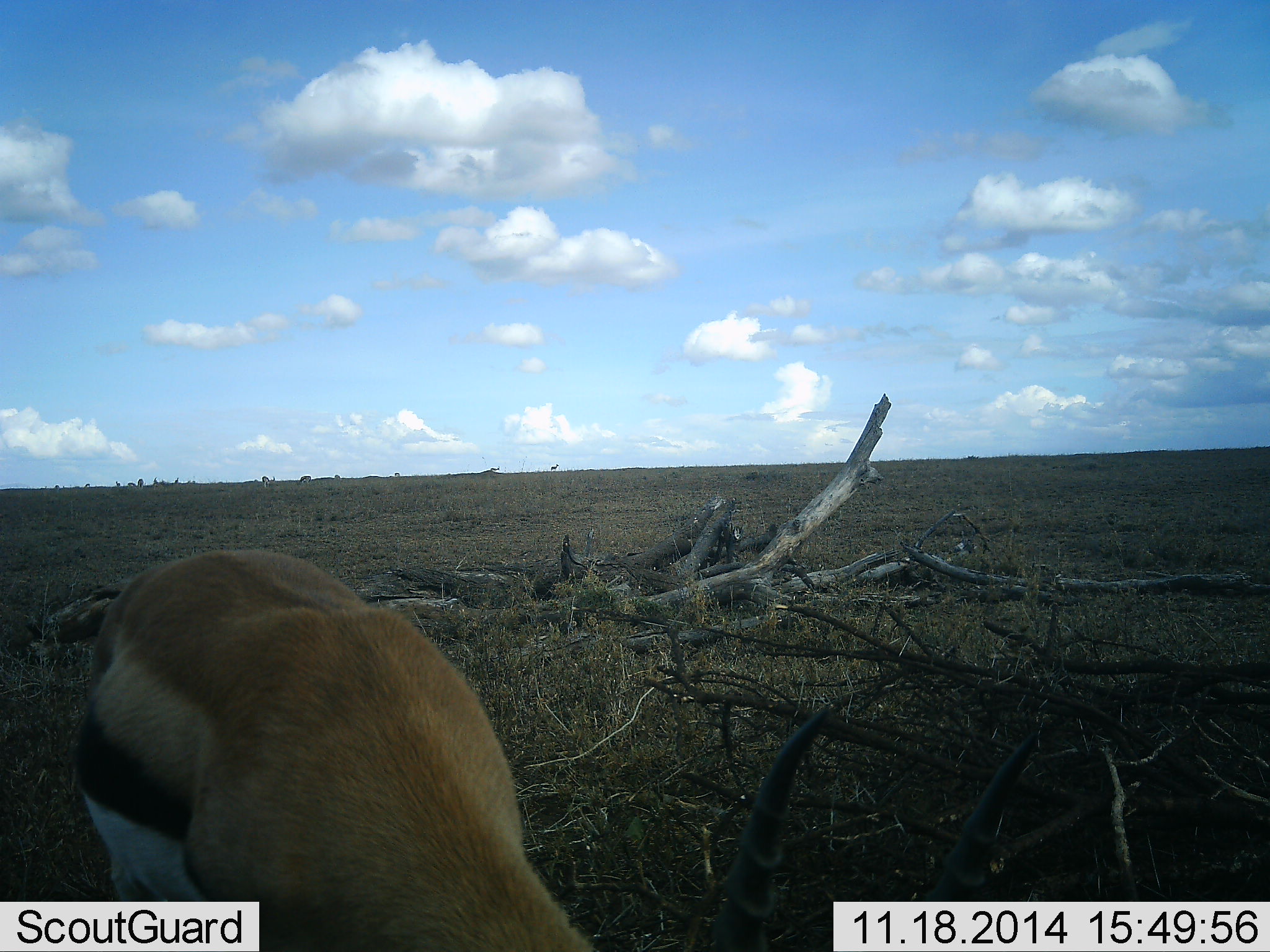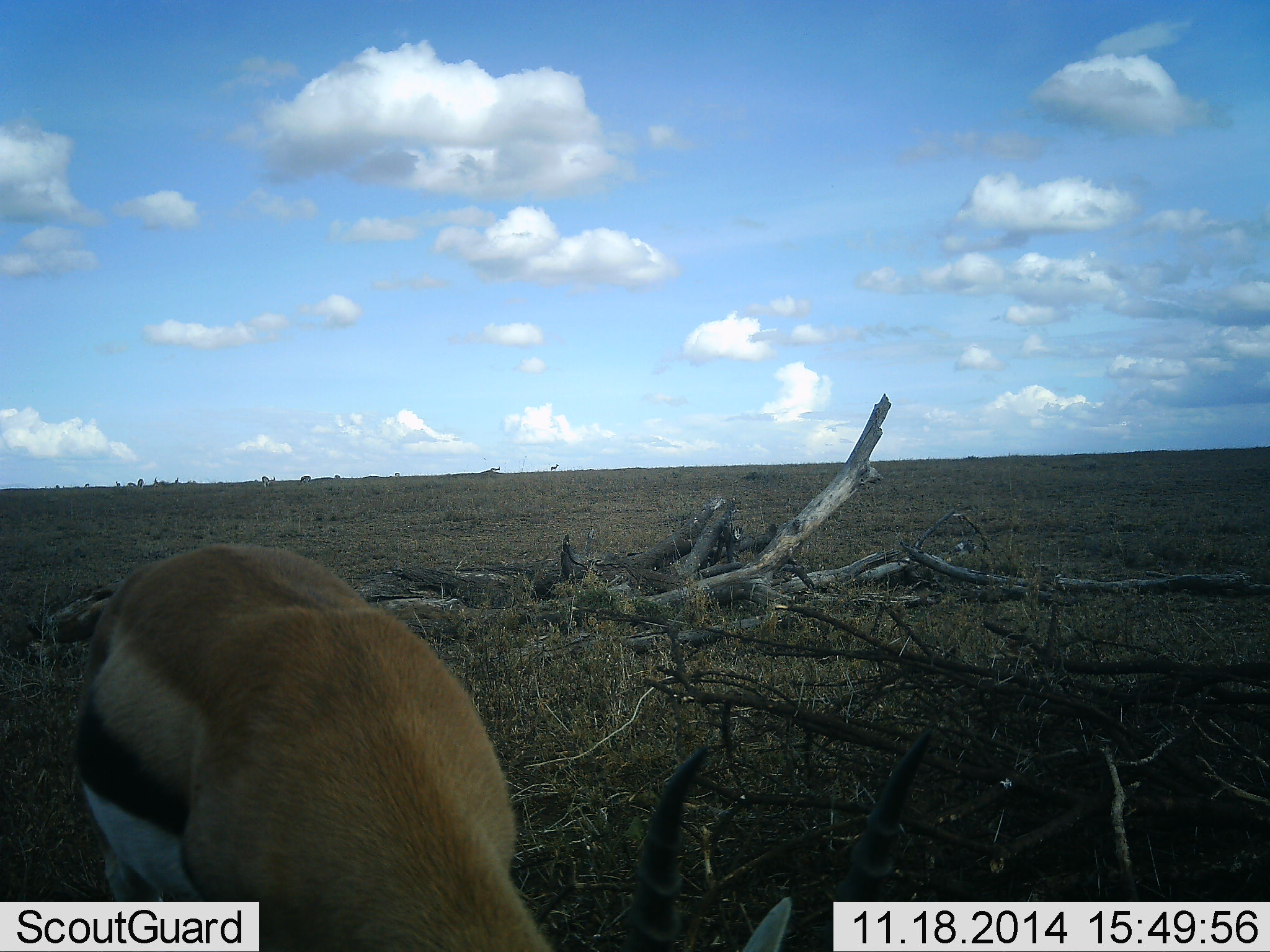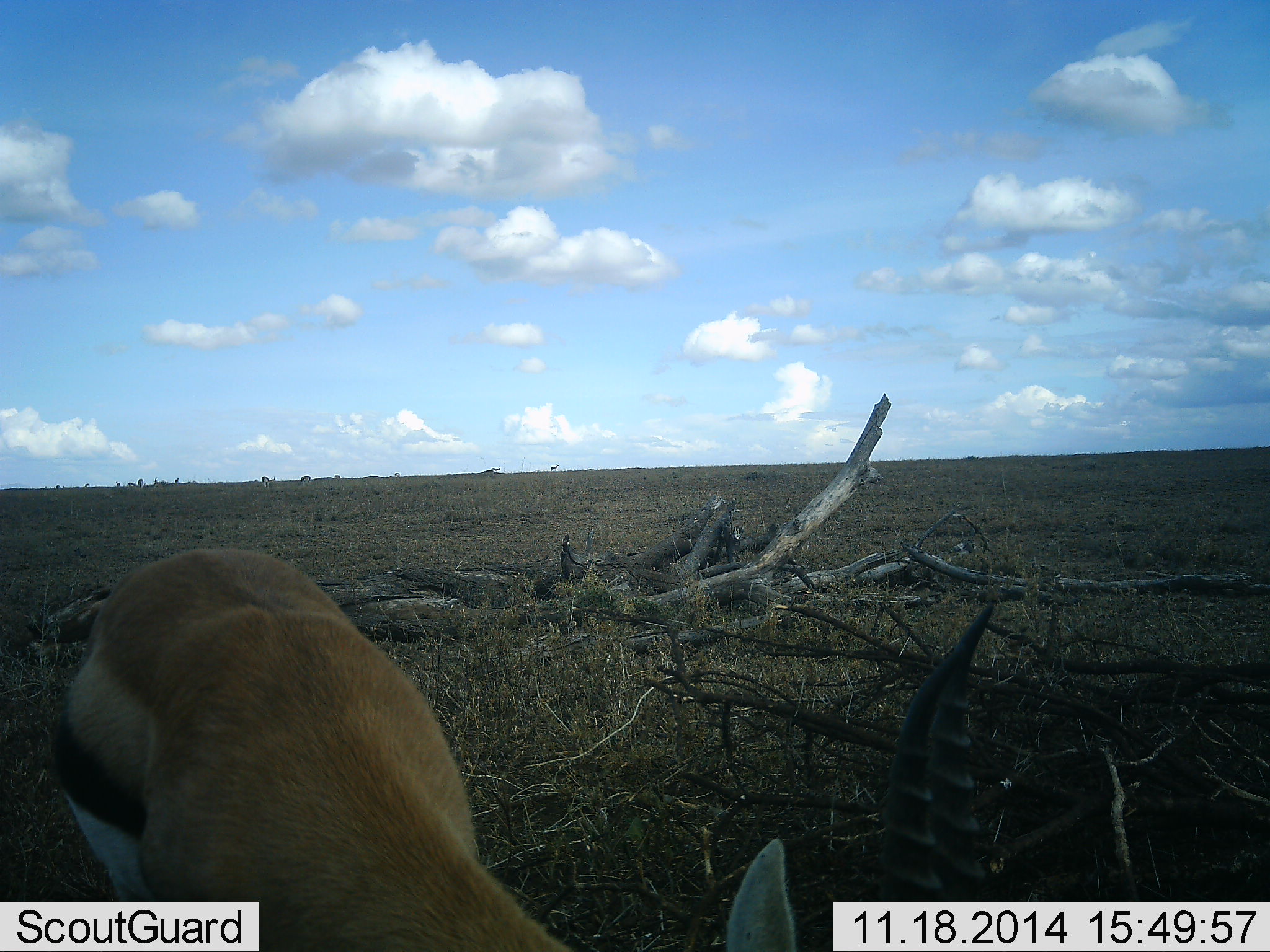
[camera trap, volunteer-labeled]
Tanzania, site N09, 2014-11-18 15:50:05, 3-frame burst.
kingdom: Animalia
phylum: Chordata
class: Mammalia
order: Artiodactyla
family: Bovidae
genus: Eudorcas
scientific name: Eudorcas thomsonii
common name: thomson's gazelle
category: gazellethomsons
Gazellethomsons (thomson's gazelle) (Eudorcas thomsonii), count 1. Behavior (volunteer vote fractions): standing 60%, resting 0%, moving 0%, interacting 0%. Young present (vote fraction): 0%. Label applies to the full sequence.